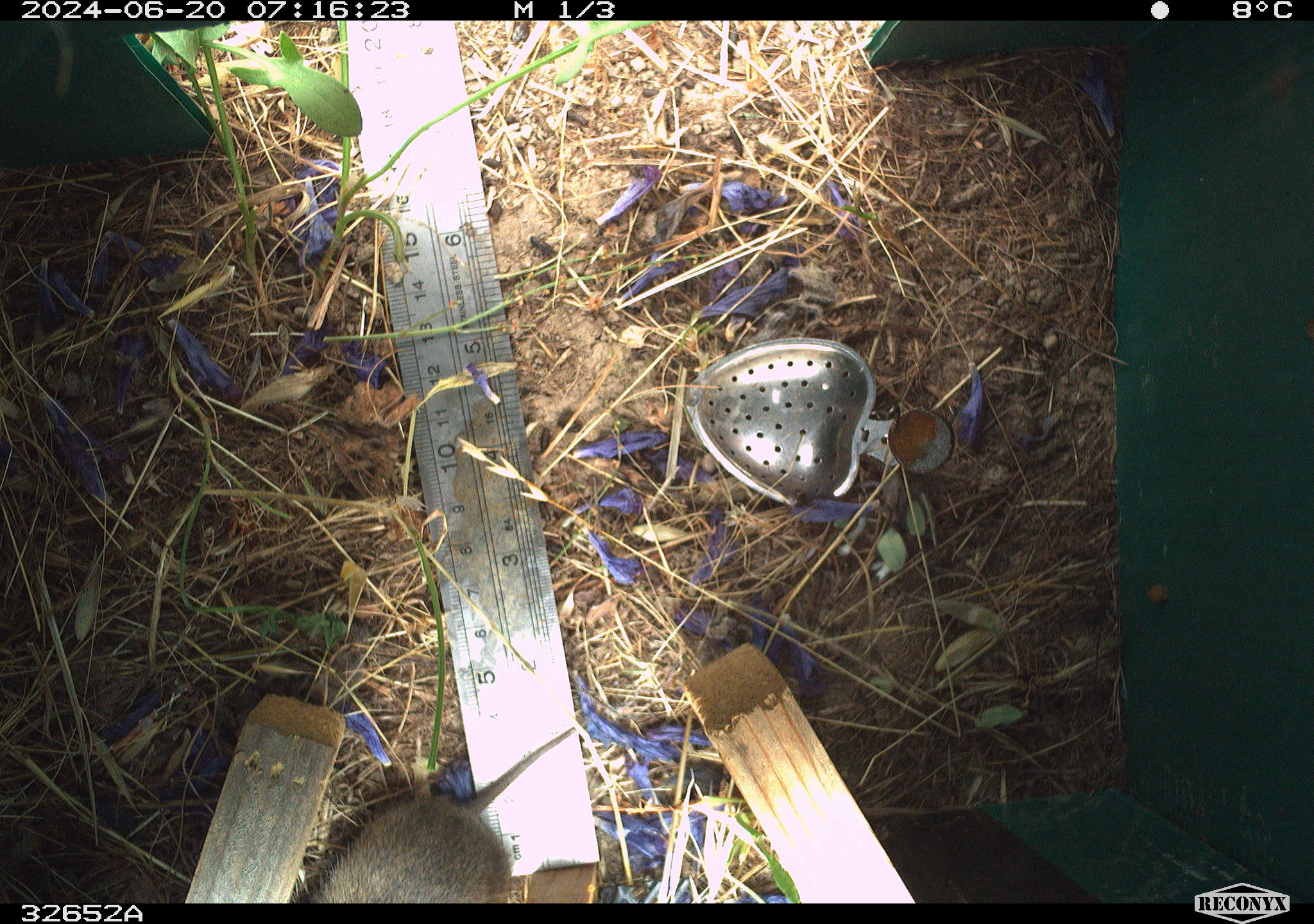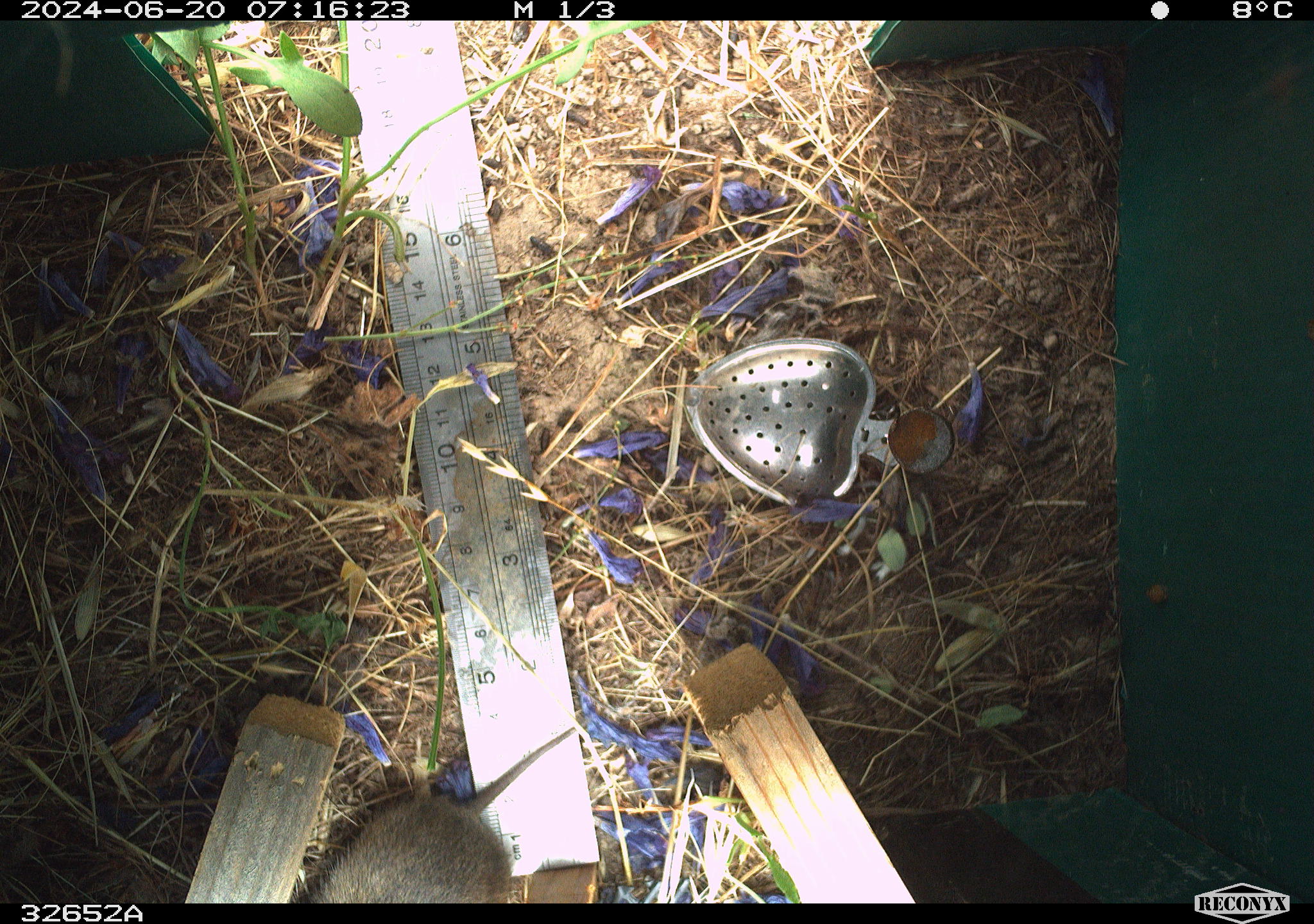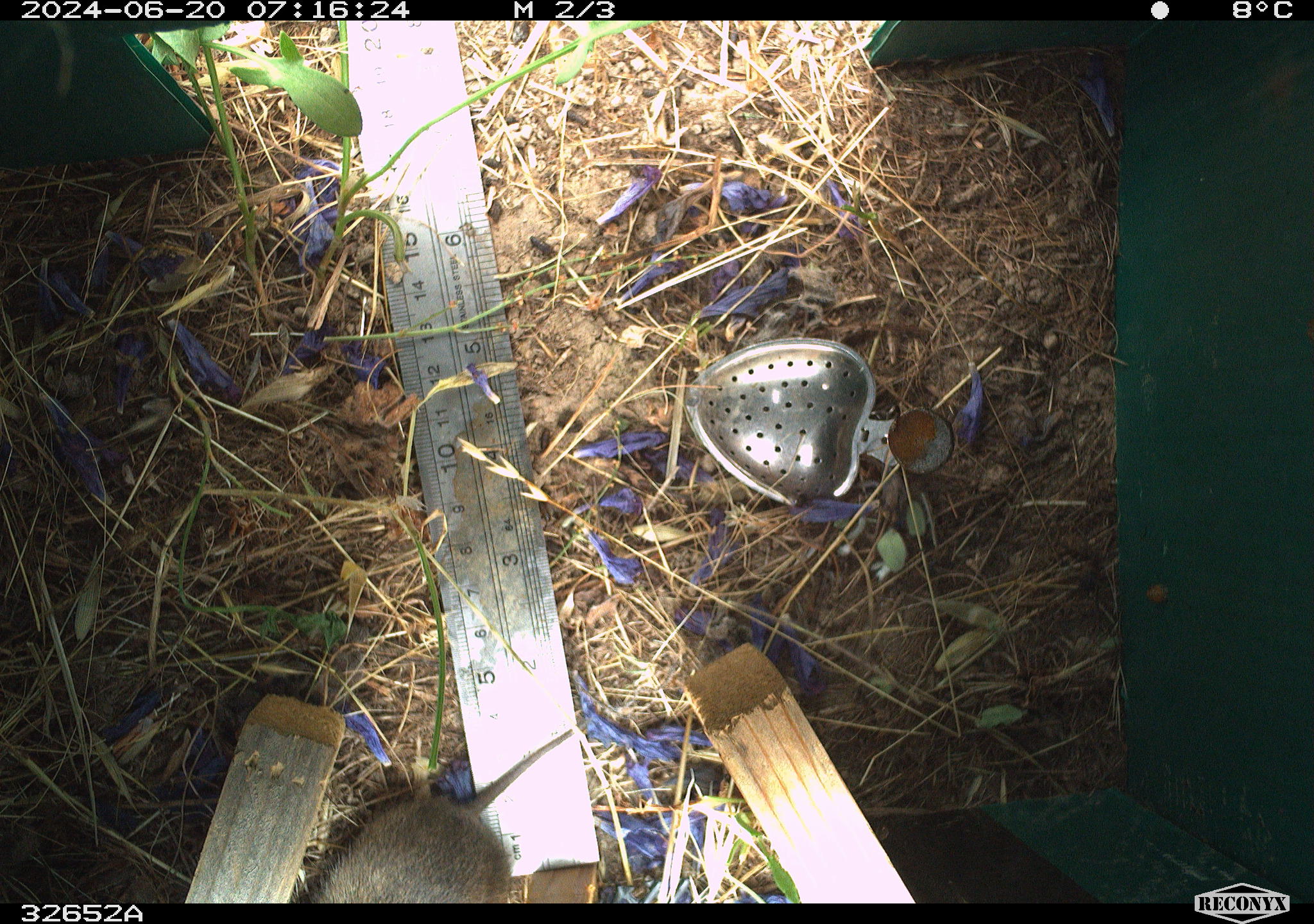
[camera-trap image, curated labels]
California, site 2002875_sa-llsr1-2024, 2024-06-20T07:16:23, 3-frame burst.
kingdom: Animalia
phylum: Chordata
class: Mammalia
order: Rodentia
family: Cricetidae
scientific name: Arvicolinae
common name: voles, lemmings, and muskrats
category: arvicolinae subfamily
Arvicolinae subfamily (voles, lemmings, and muskrats) (Arvicolinae).